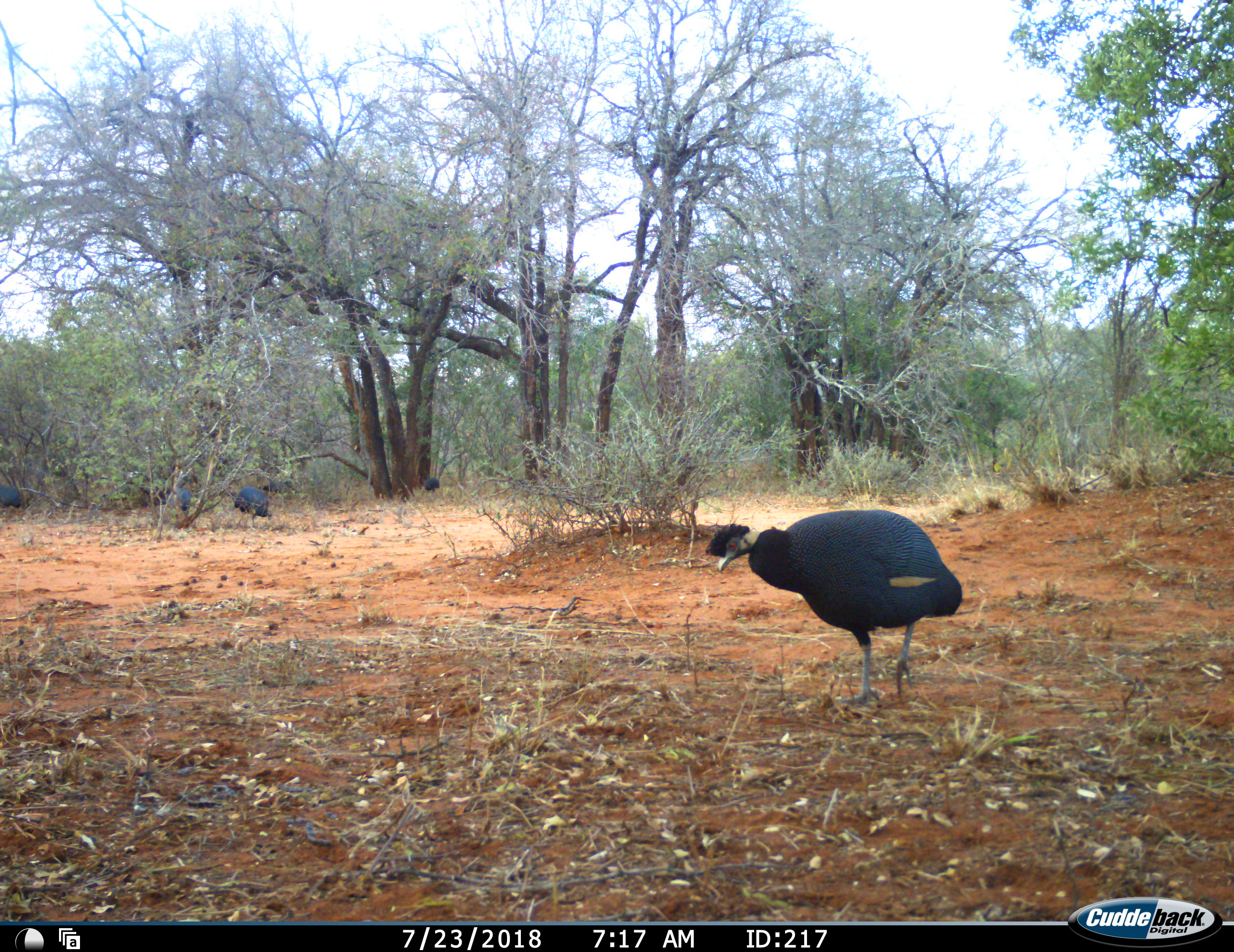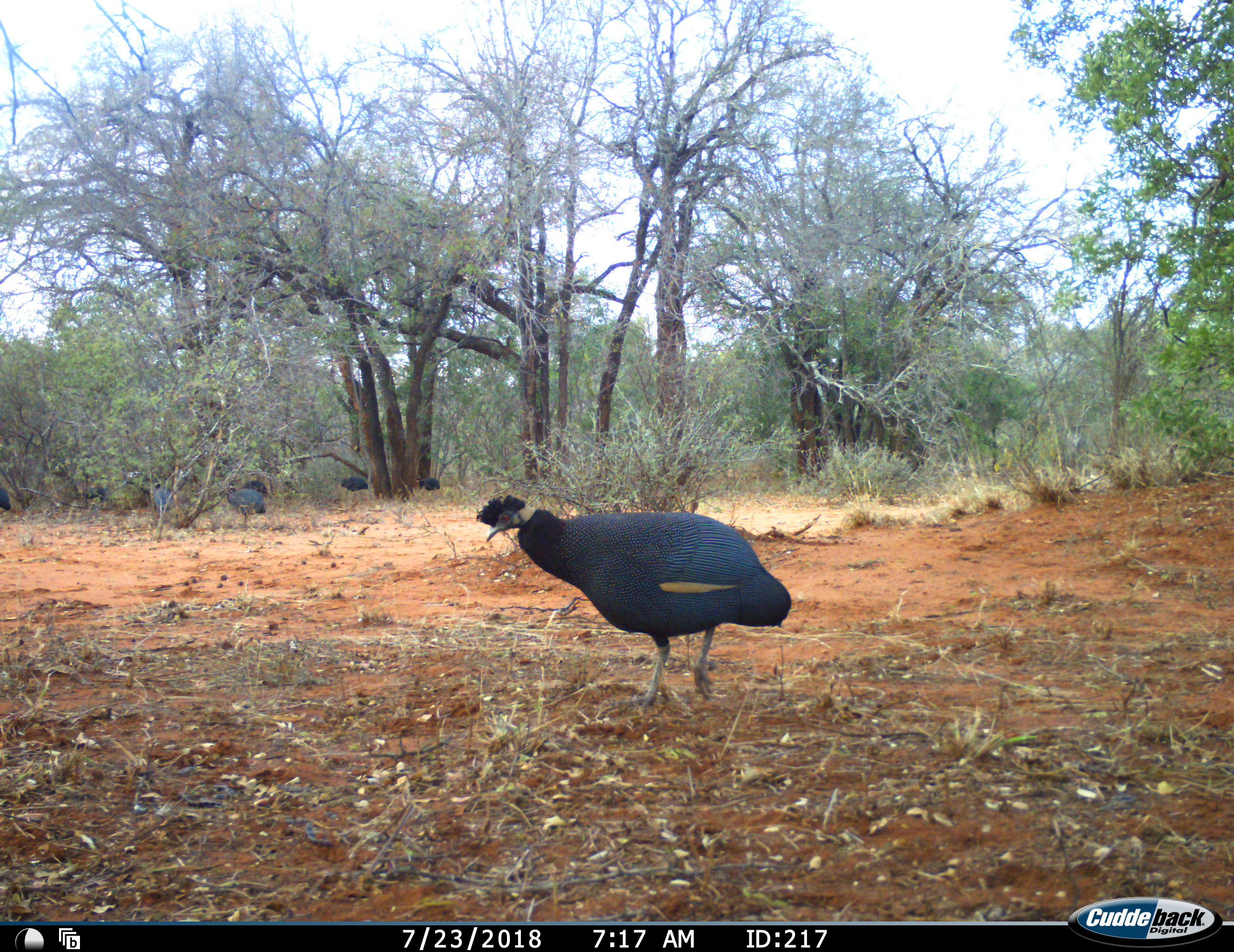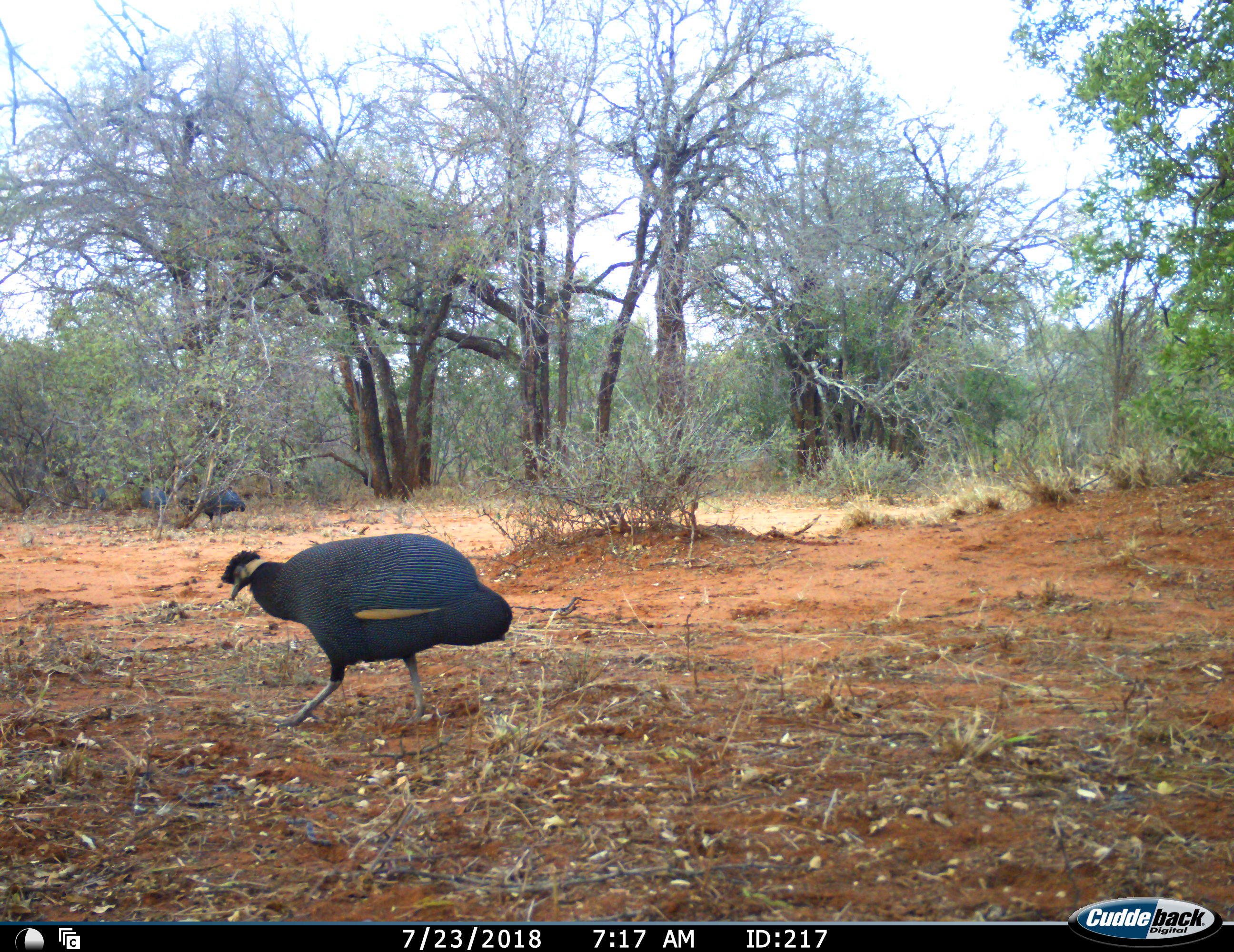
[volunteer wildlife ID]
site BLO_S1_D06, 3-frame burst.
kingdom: Animalia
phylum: Chordata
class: Aves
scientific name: Aves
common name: bird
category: birdother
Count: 8.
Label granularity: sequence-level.